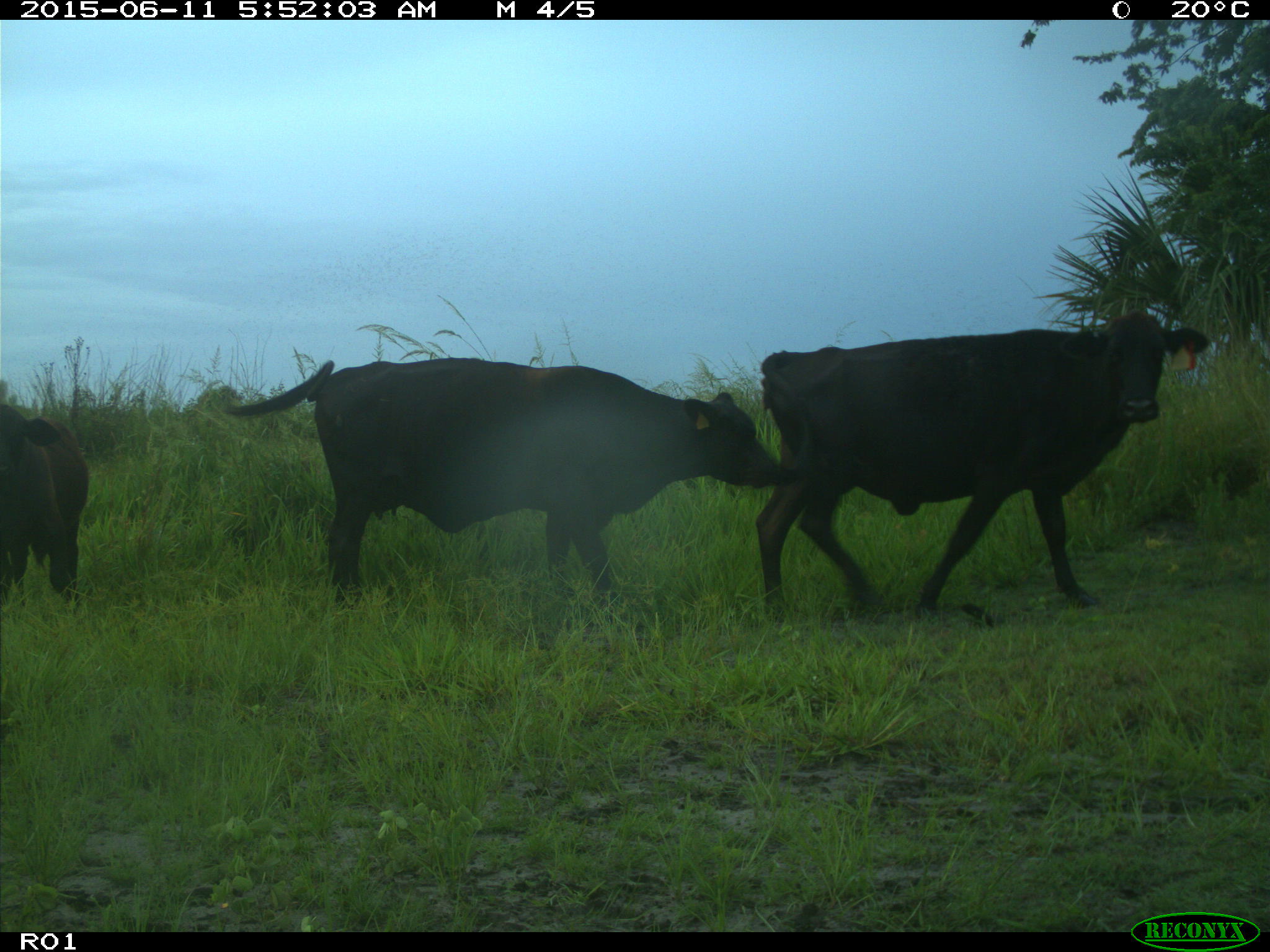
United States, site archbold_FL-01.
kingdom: Animalia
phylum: Chordata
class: Mammalia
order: Artiodactyla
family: Bovidae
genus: Bos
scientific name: Bos taurus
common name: domestic cow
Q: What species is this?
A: Bos taurus (domestic cow).